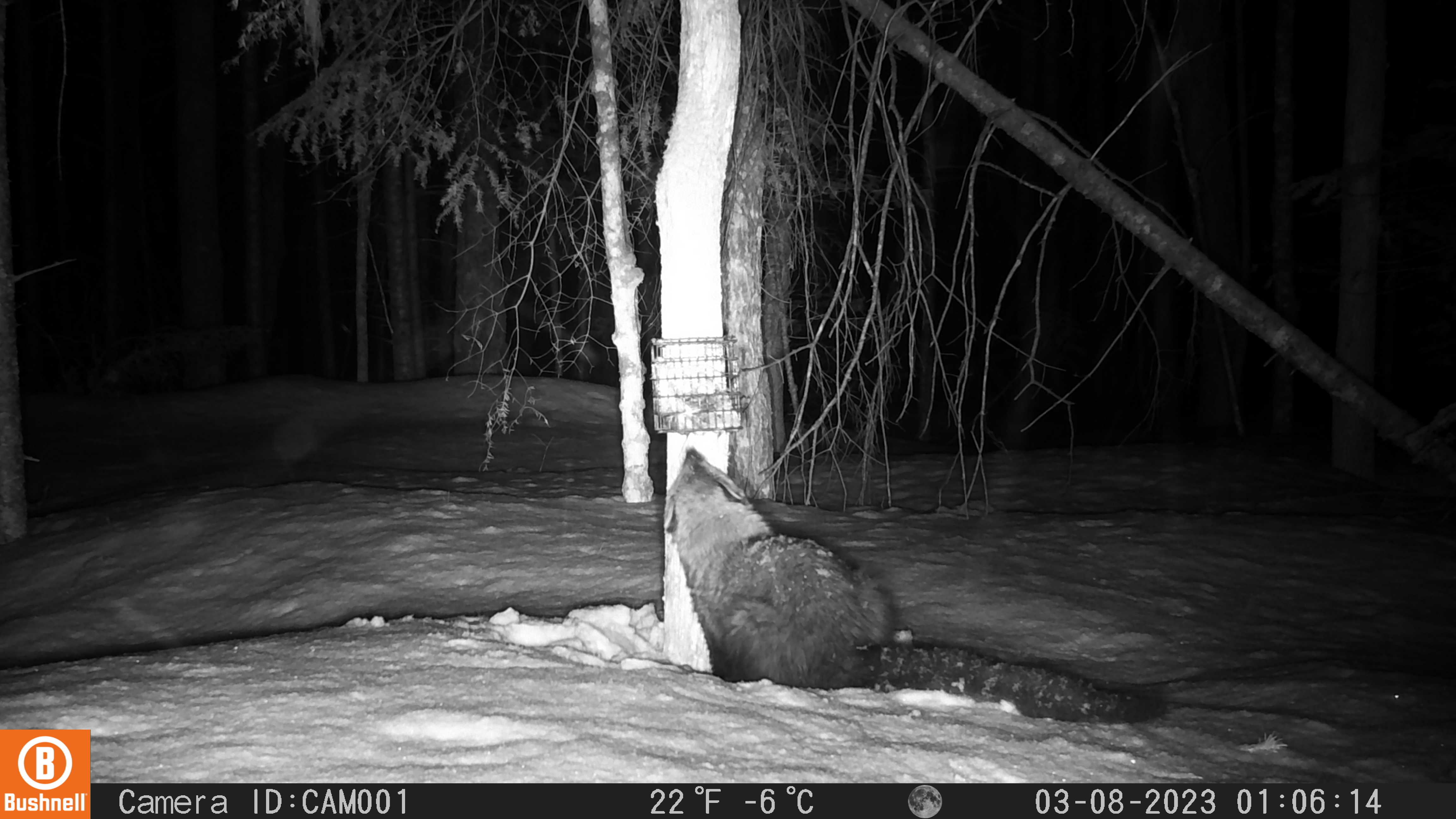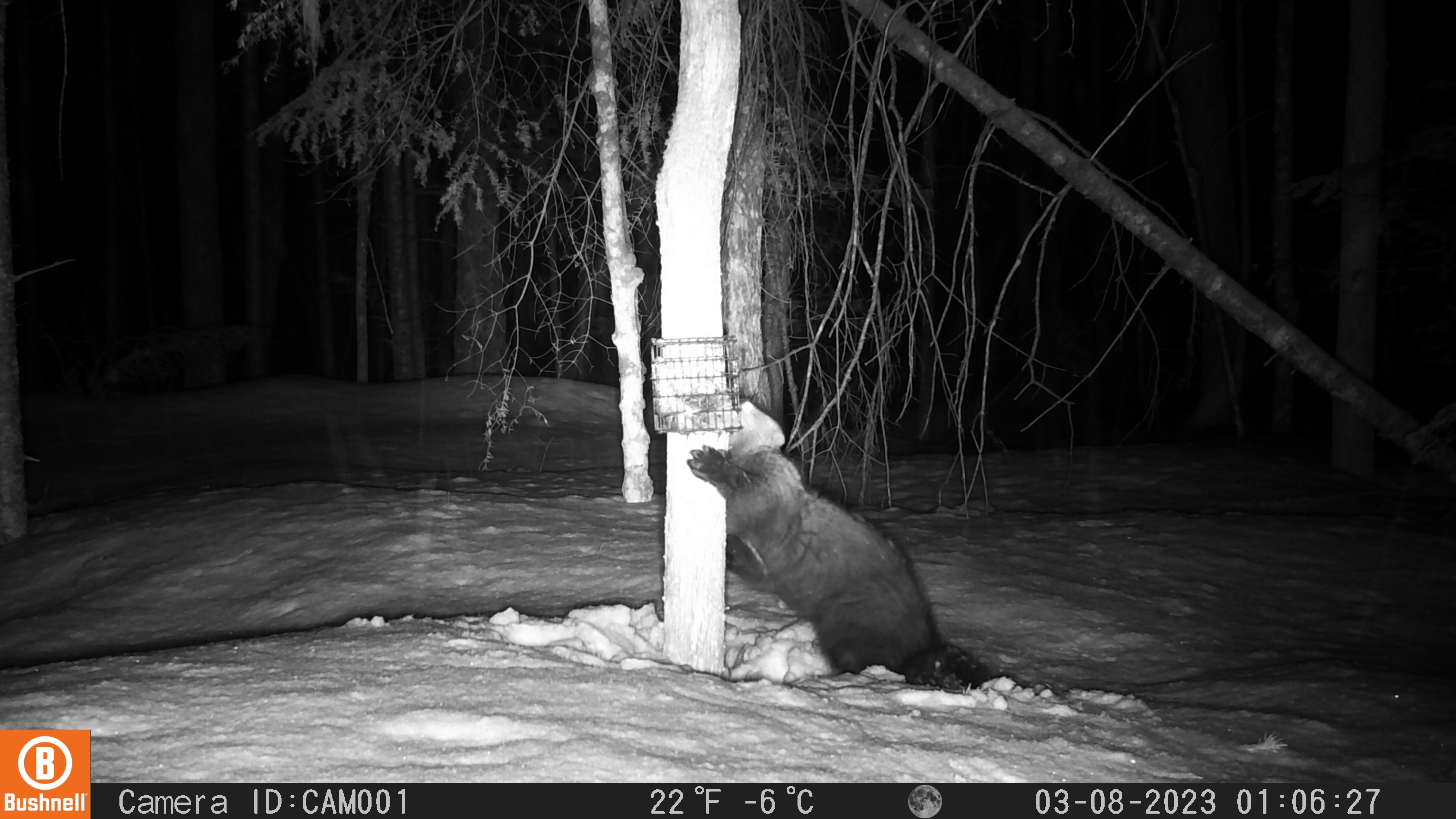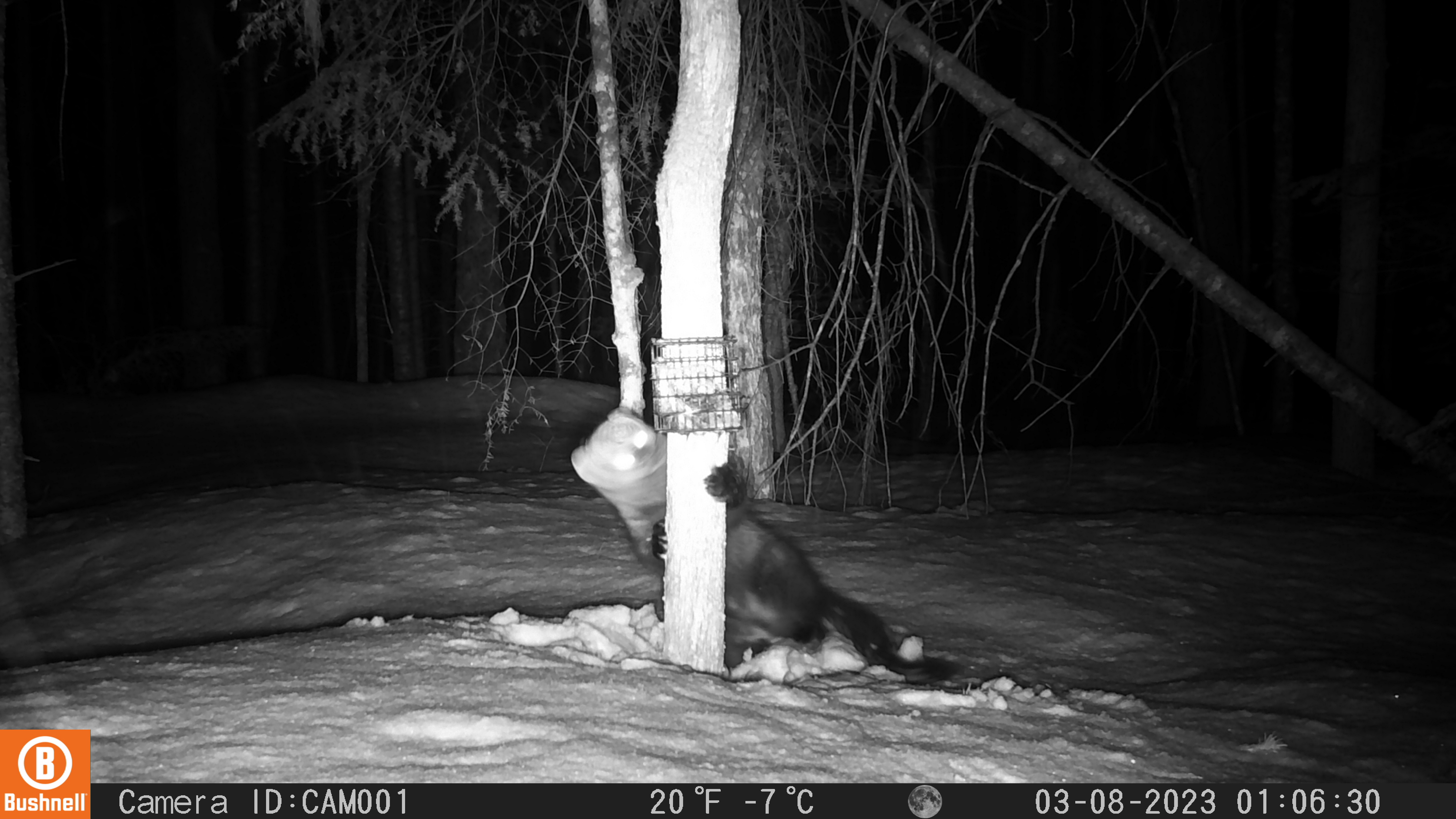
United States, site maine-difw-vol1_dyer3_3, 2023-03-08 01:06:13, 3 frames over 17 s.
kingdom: Animalia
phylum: Chordata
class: Mammalia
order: Carnivora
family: Mustelidae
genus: Pekania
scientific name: Pekania pennanti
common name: fisher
Fisher (Pekania pennanti).